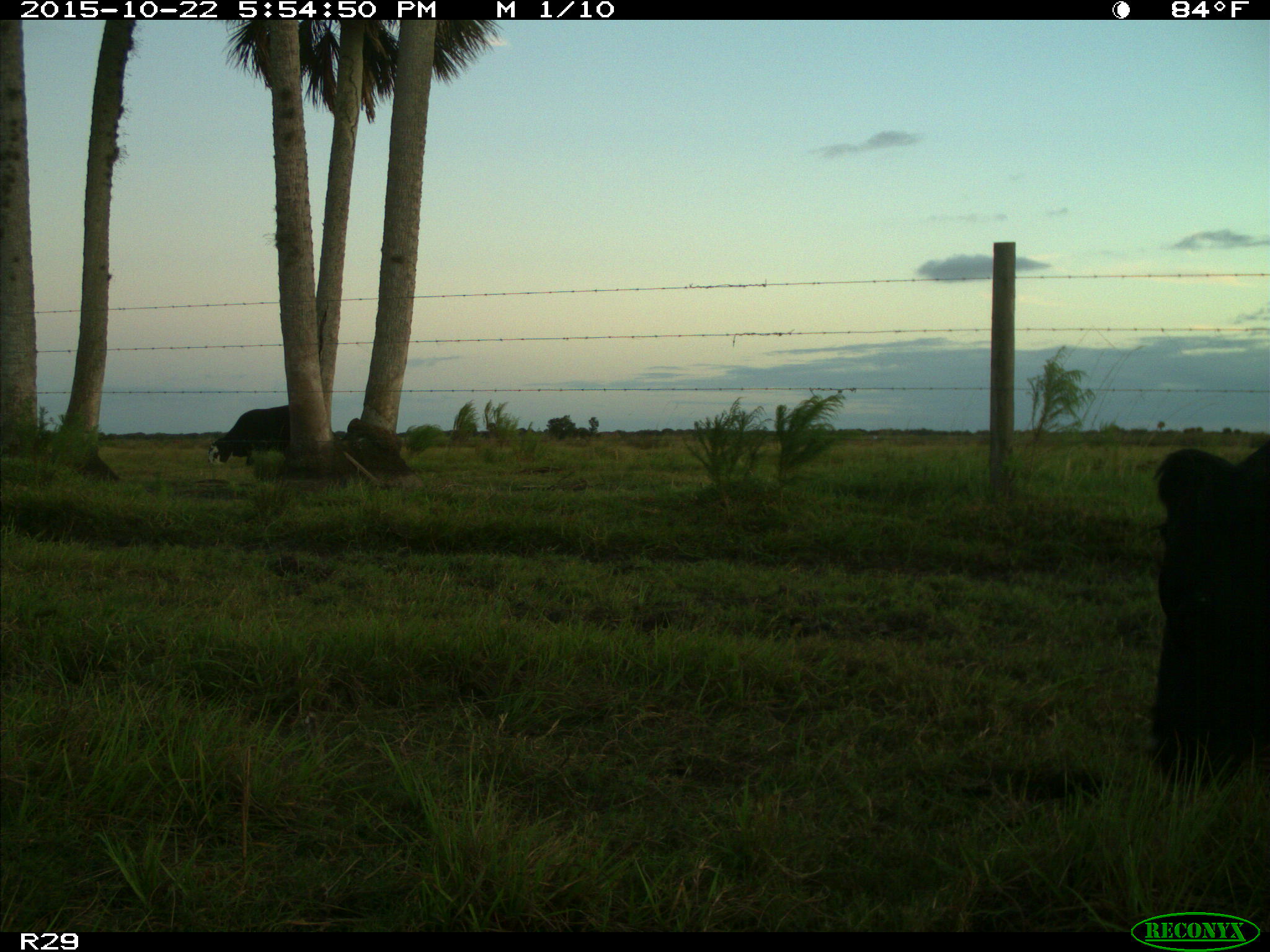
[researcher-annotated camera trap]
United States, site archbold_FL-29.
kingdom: Animalia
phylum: Chordata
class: Mammalia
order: Artiodactyla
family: Bovidae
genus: Bos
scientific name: Bos taurus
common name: domestic cow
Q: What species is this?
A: Bos taurus (domestic cow).